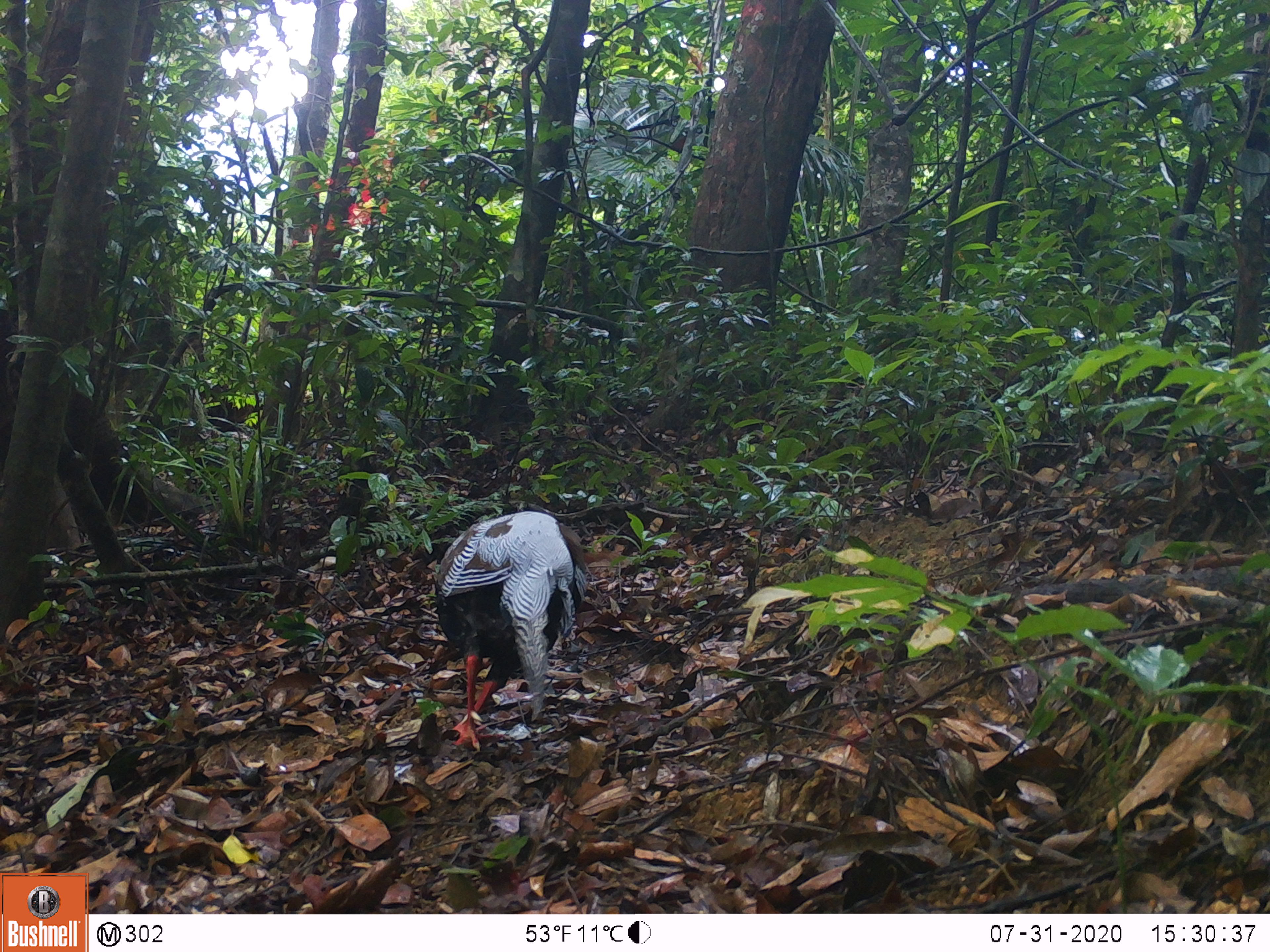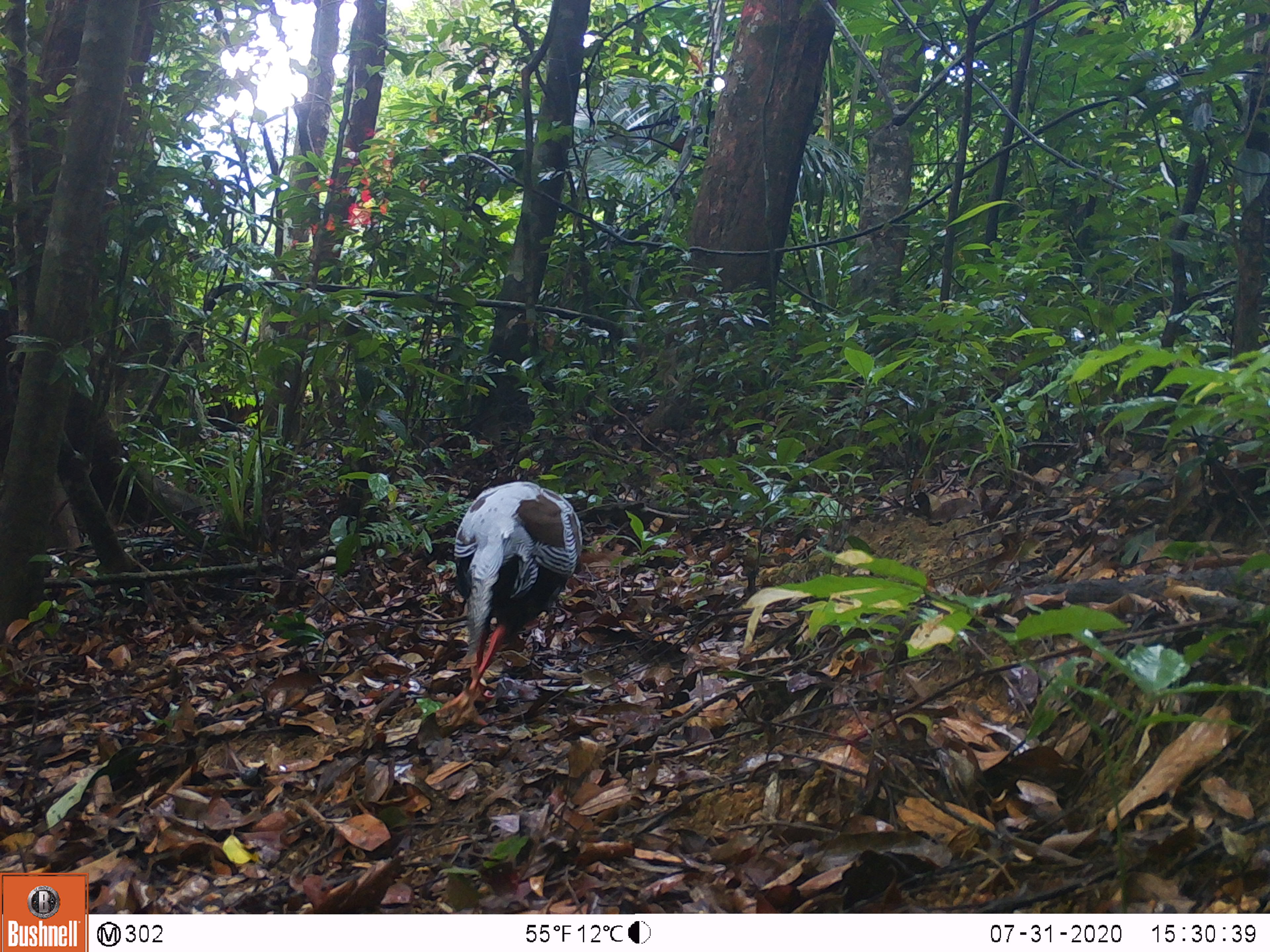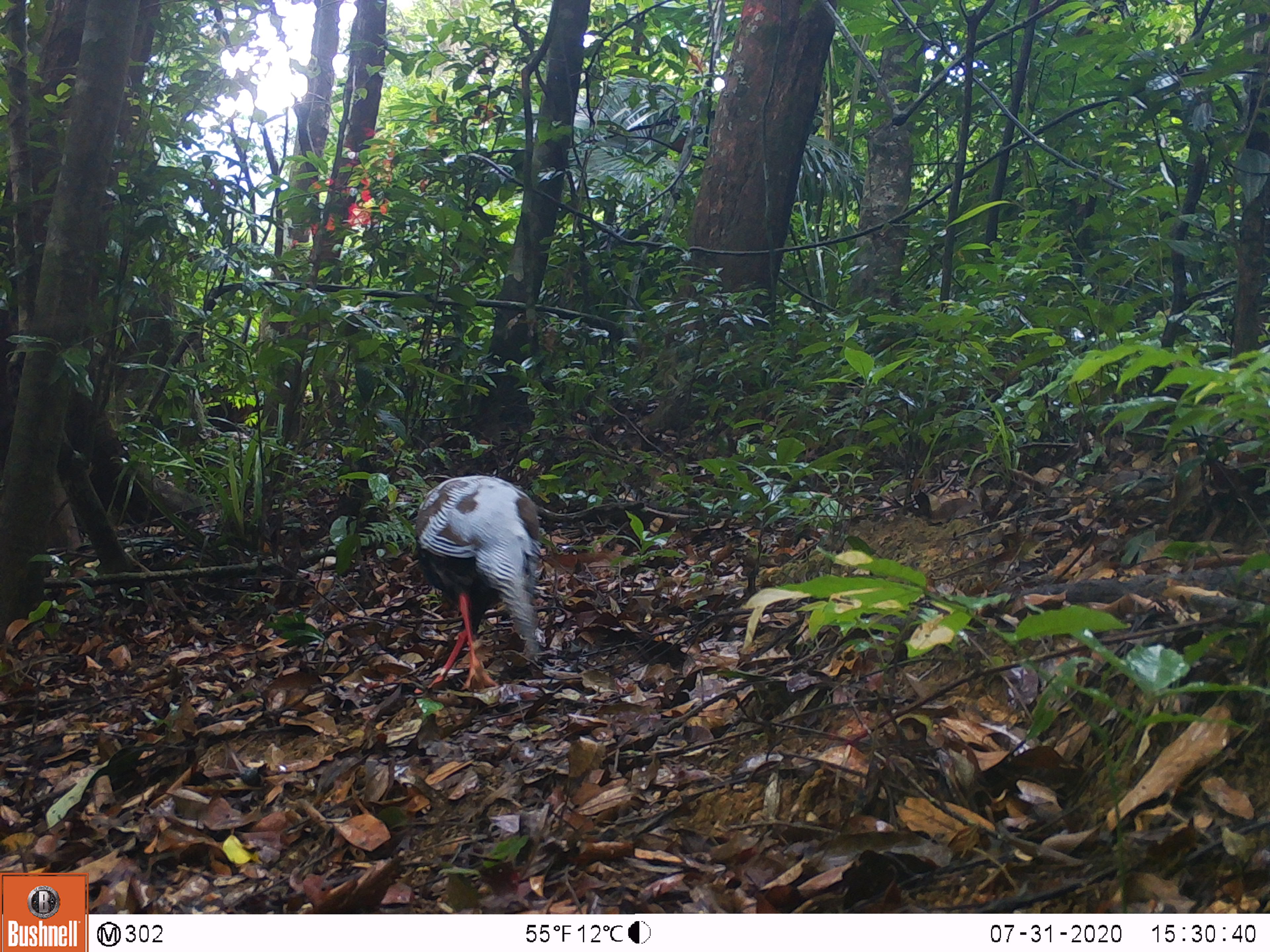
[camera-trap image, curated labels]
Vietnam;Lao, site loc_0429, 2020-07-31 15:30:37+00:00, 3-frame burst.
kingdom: Animalia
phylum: Chordata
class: Aves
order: Galliformes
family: Phasianidae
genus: Lophura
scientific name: Lophura nycthemera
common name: silver pheasant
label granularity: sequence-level